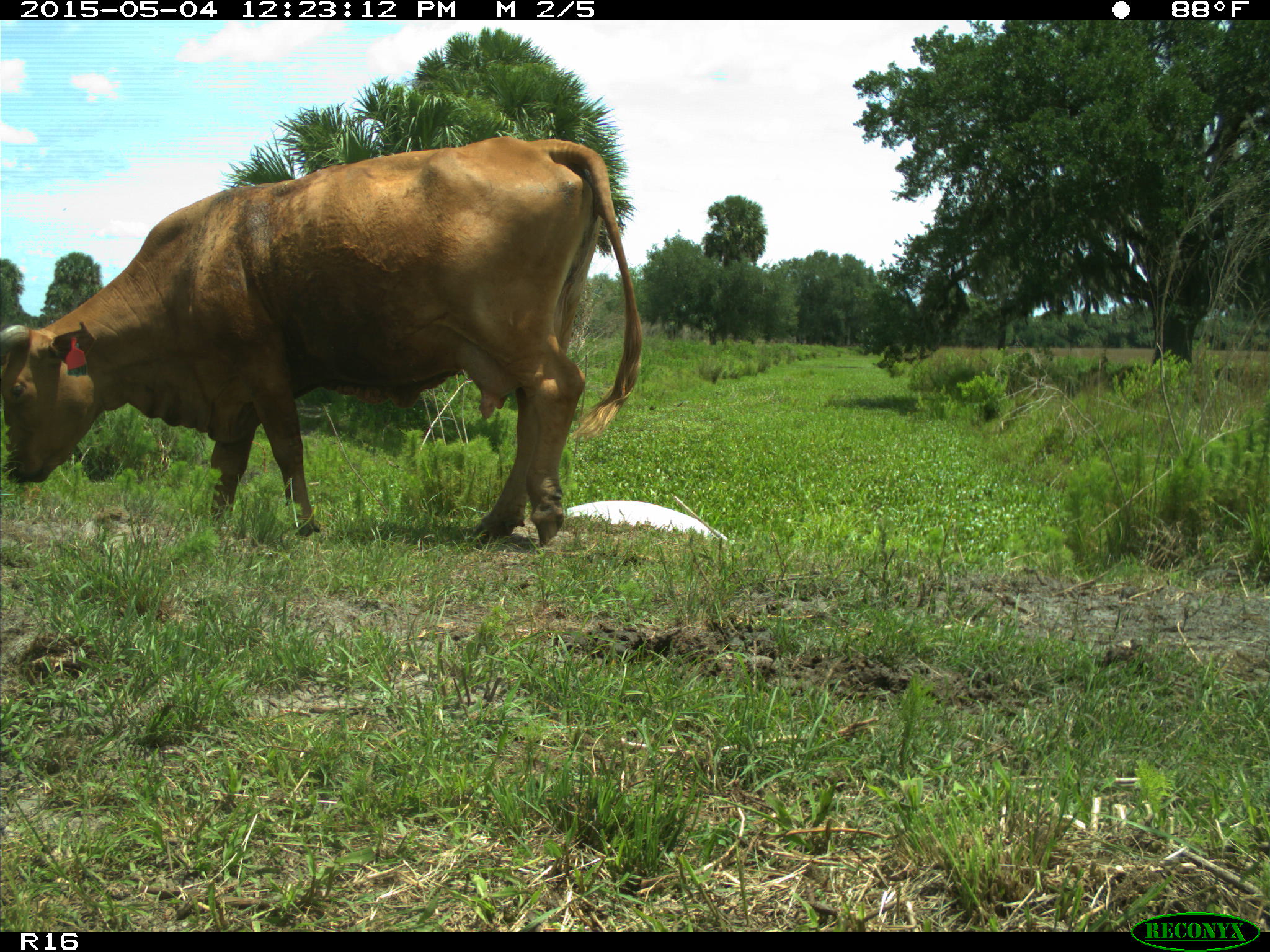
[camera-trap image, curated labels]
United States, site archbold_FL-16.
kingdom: Animalia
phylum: Chordata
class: Mammalia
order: Artiodactyla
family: Bovidae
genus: Bos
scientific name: Bos taurus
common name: domestic cow